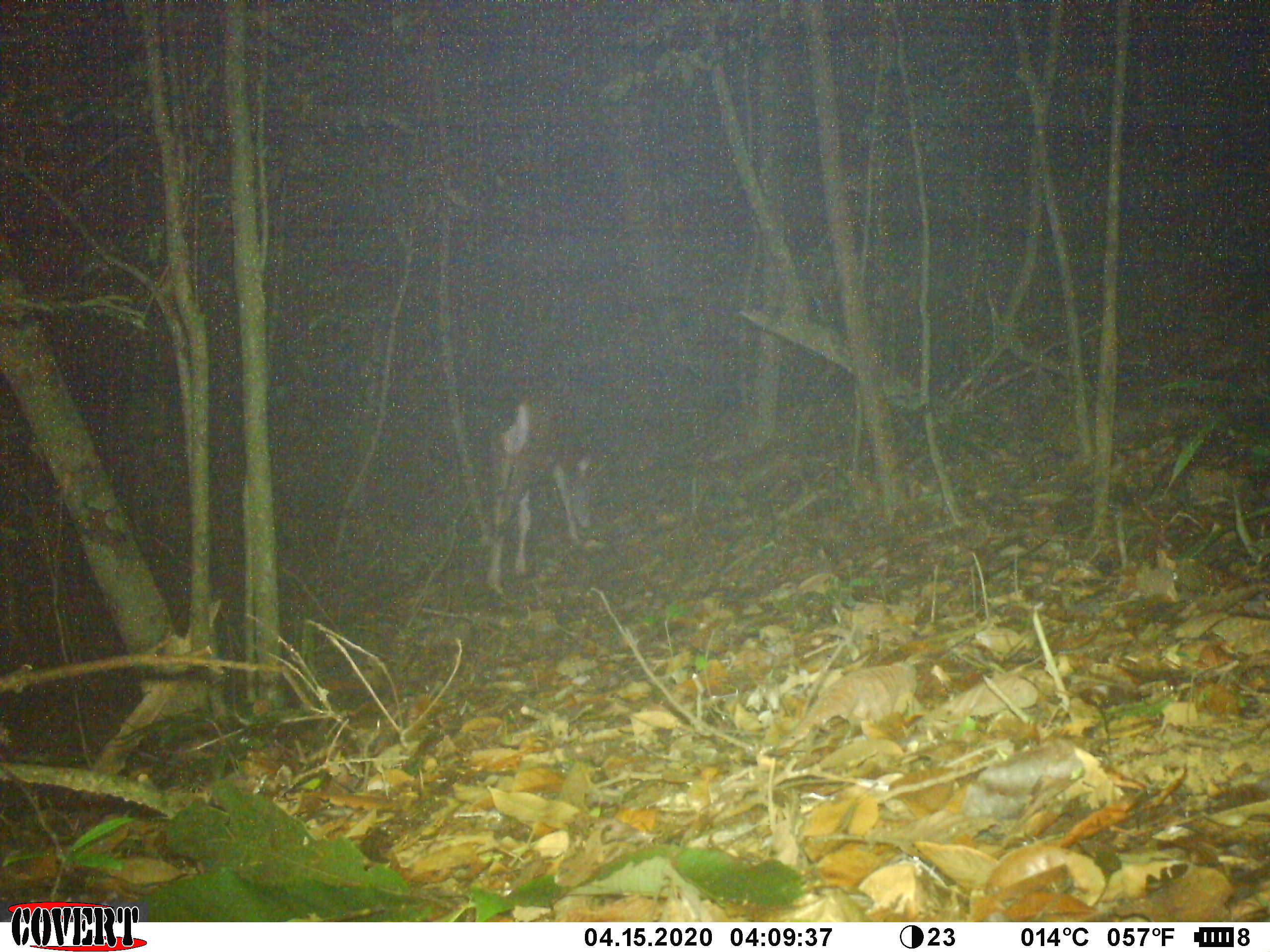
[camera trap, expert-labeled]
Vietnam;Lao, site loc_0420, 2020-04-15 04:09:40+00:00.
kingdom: Animalia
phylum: Chordata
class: Mammalia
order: Artiodactyla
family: Cervidae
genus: Rusa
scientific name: Rusa unicolor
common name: sambar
Sambar (Rusa unicolor). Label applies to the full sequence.